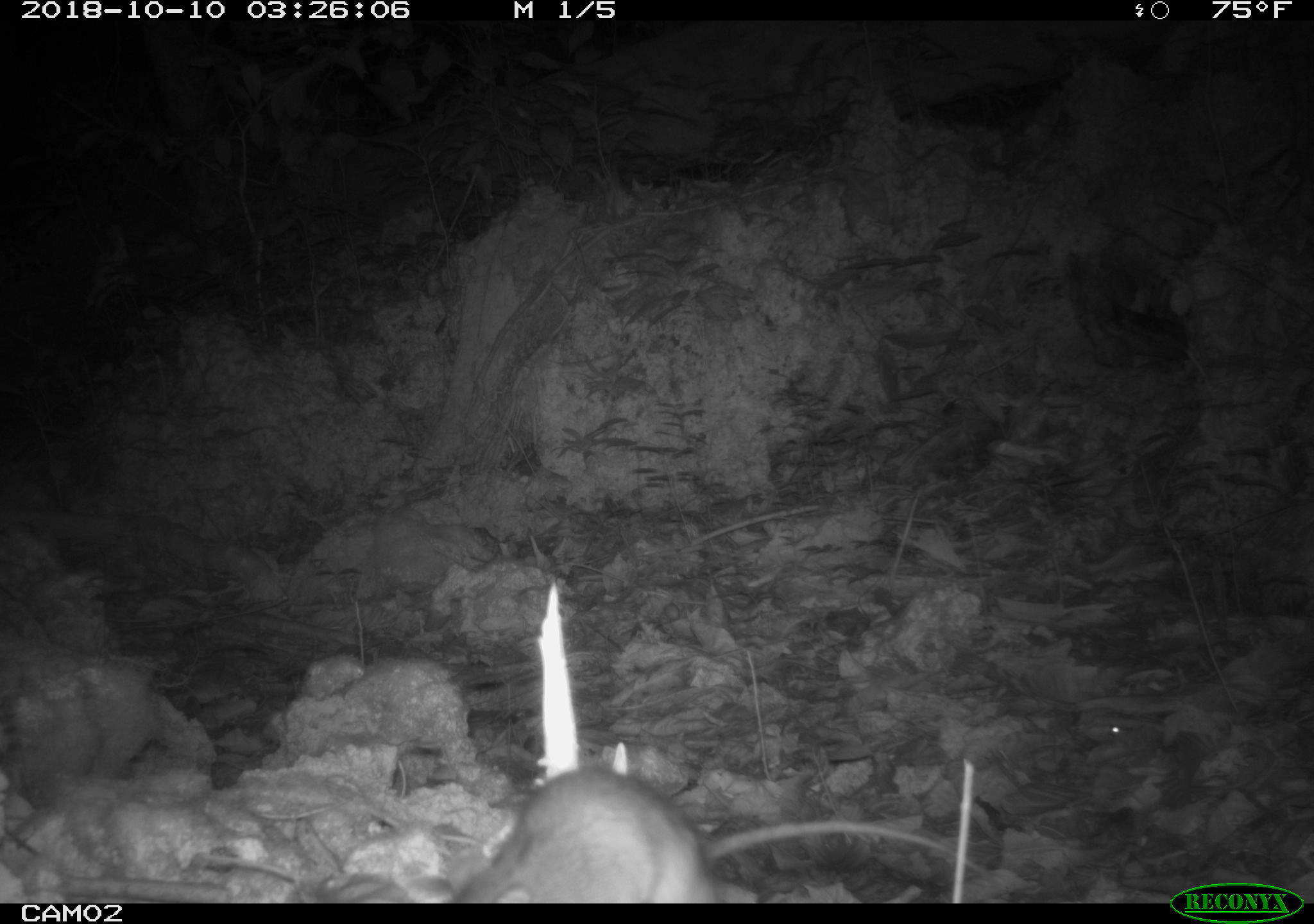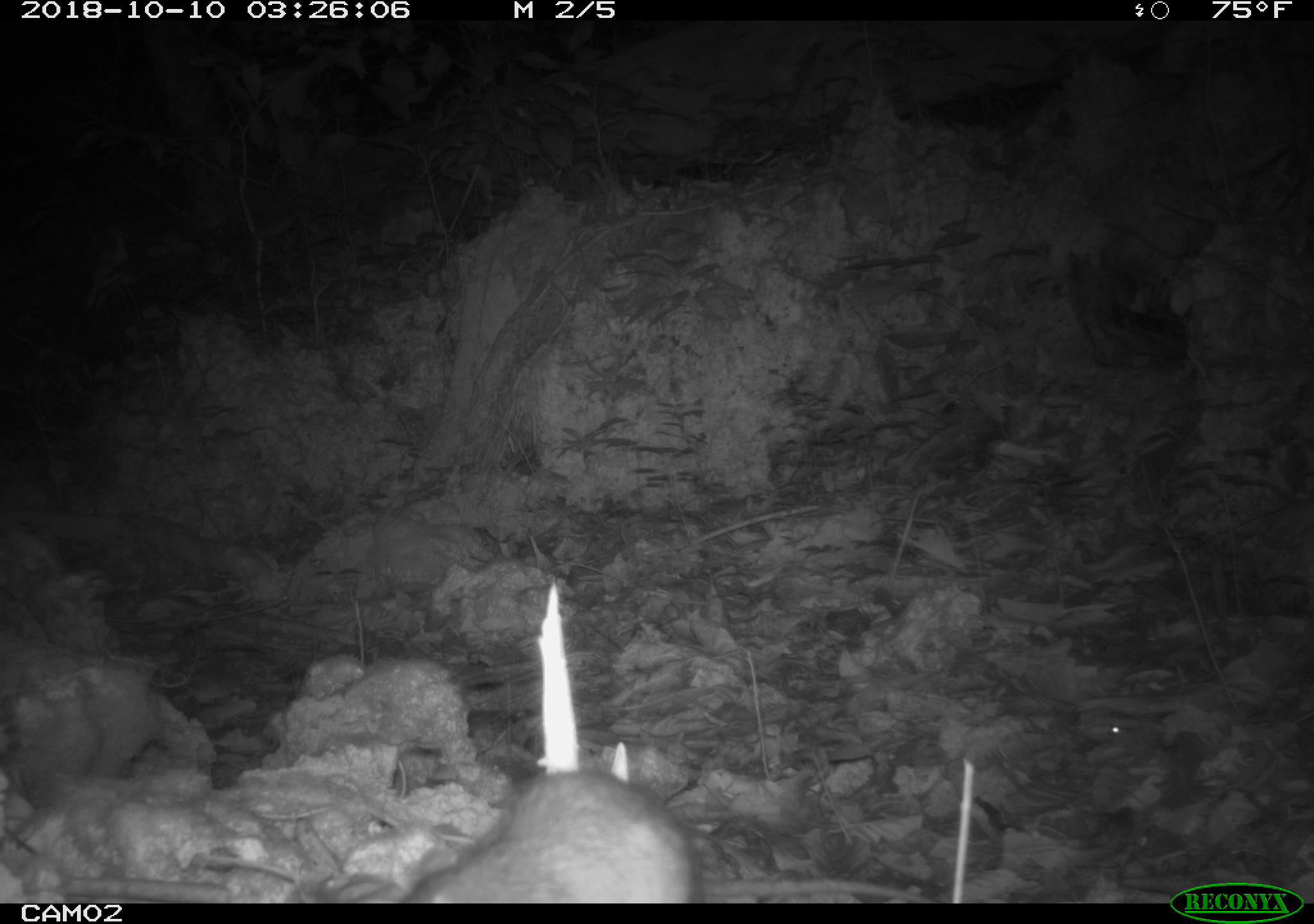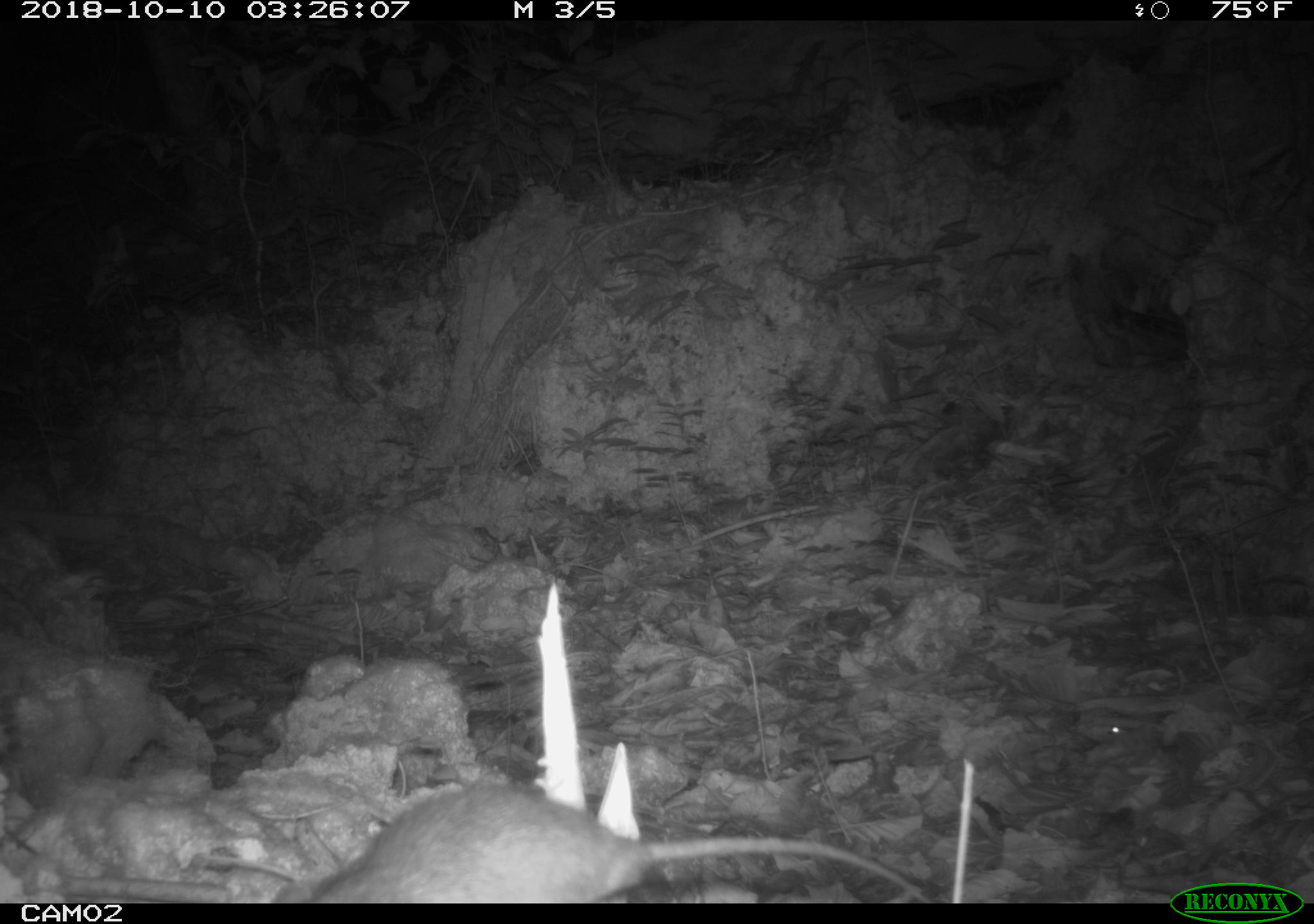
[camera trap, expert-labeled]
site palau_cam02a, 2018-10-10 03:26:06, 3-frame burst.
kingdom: Animalia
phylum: Chordata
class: Mammalia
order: Rodentia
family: Muridae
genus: Rattus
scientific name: Rattus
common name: rat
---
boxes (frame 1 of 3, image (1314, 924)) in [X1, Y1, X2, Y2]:
rat: [348, 764, 736, 904]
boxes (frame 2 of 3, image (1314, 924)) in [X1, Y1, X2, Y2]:
rat: [387, 762, 702, 903]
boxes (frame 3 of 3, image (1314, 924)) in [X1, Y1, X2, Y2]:
rat: [278, 780, 927, 903]